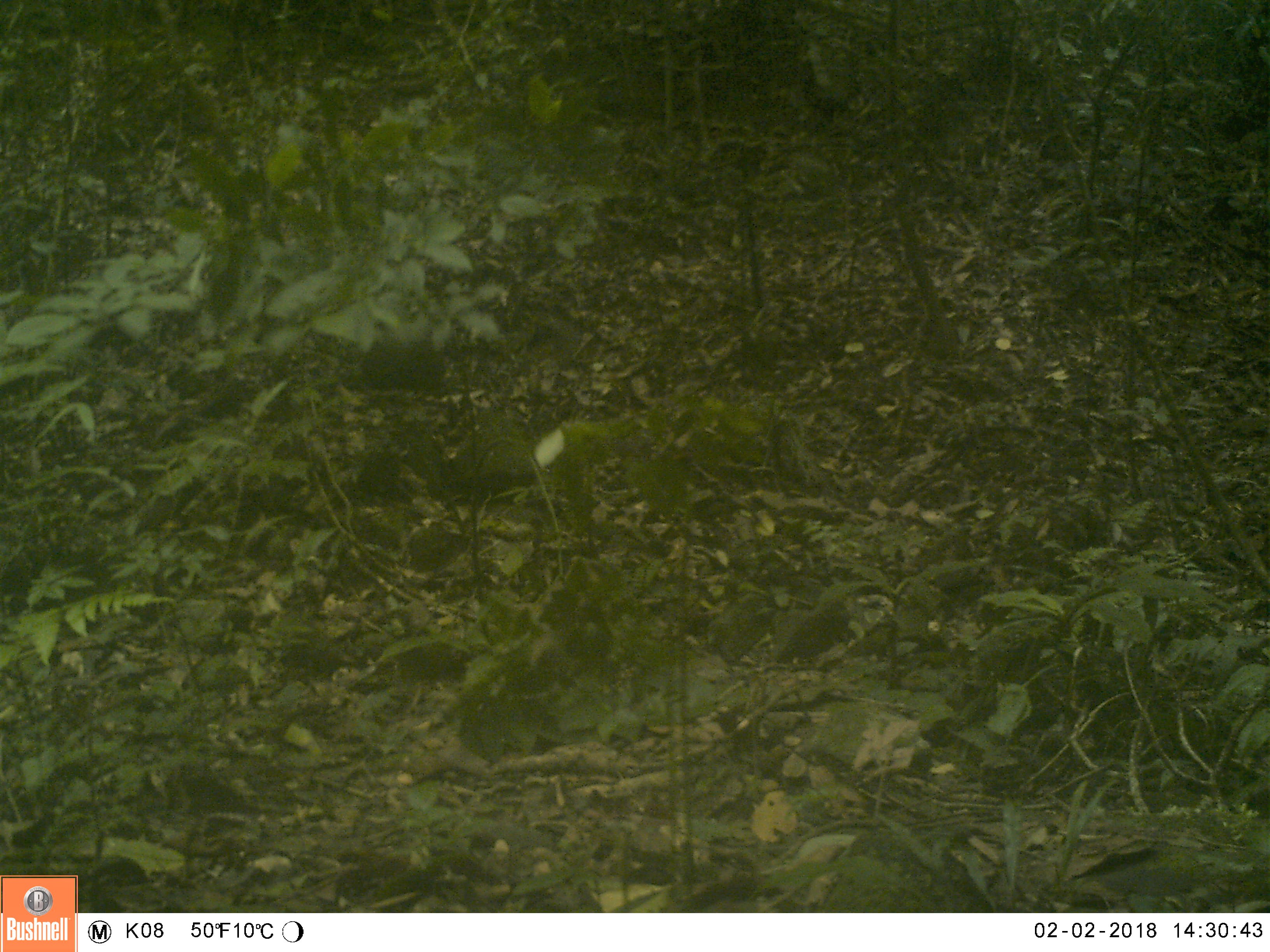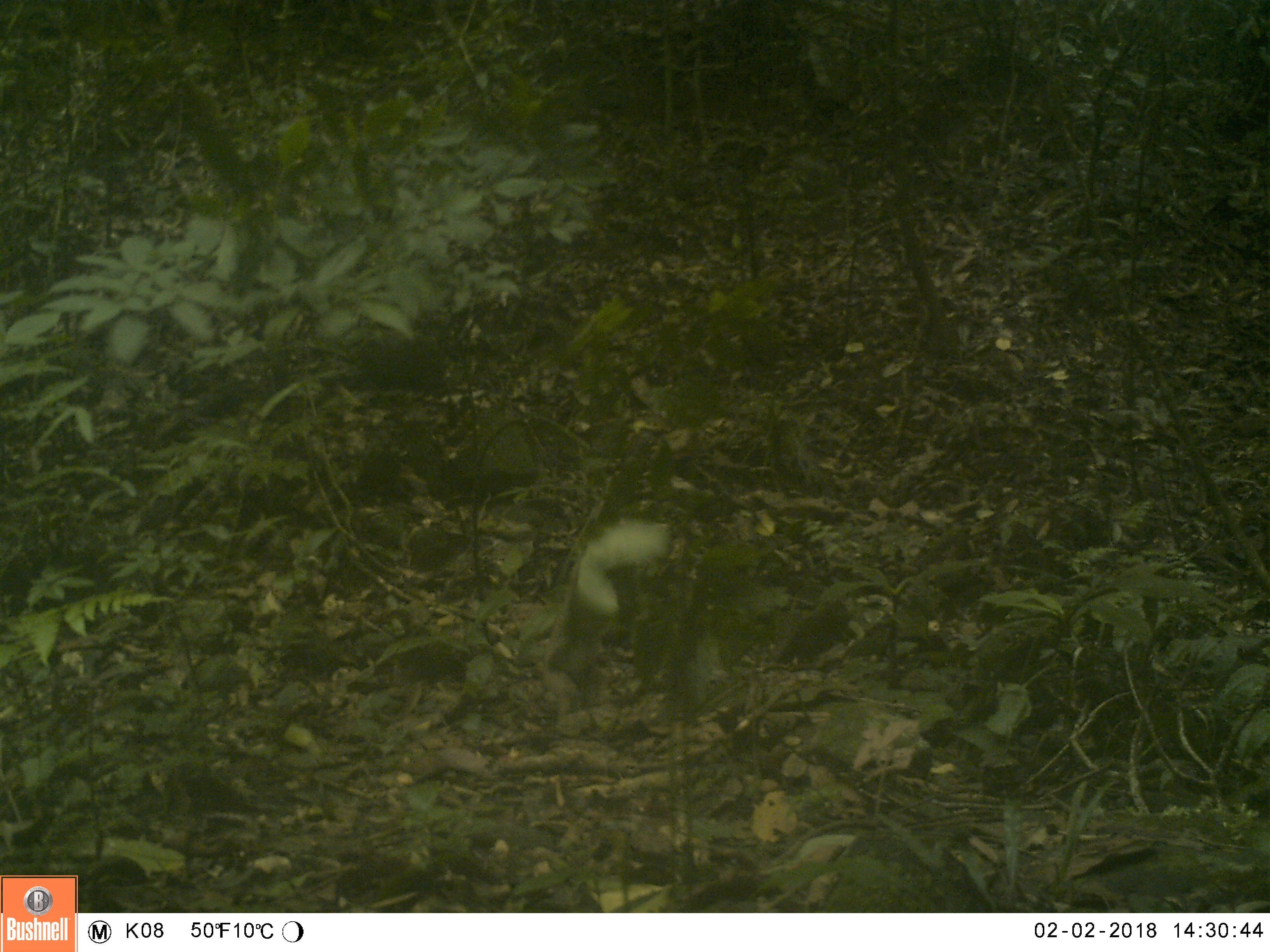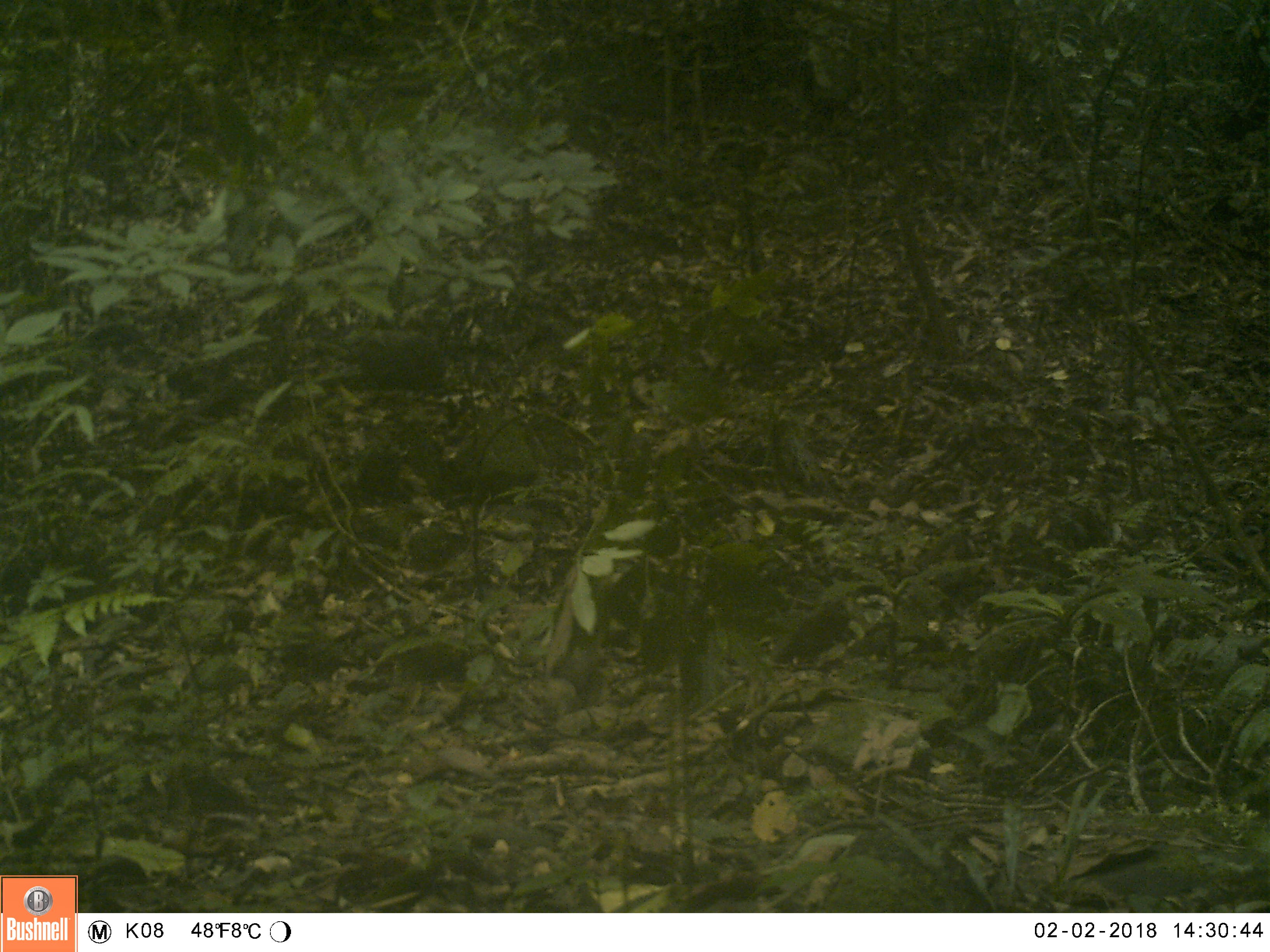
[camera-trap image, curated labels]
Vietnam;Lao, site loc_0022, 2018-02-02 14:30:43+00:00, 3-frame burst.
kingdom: Animalia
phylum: Chordata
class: Mammalia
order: Primates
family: Cercopithecidae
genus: Macaca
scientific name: Macaca nemestrina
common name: pig-tailed macaque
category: pig tailed macaque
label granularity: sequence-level